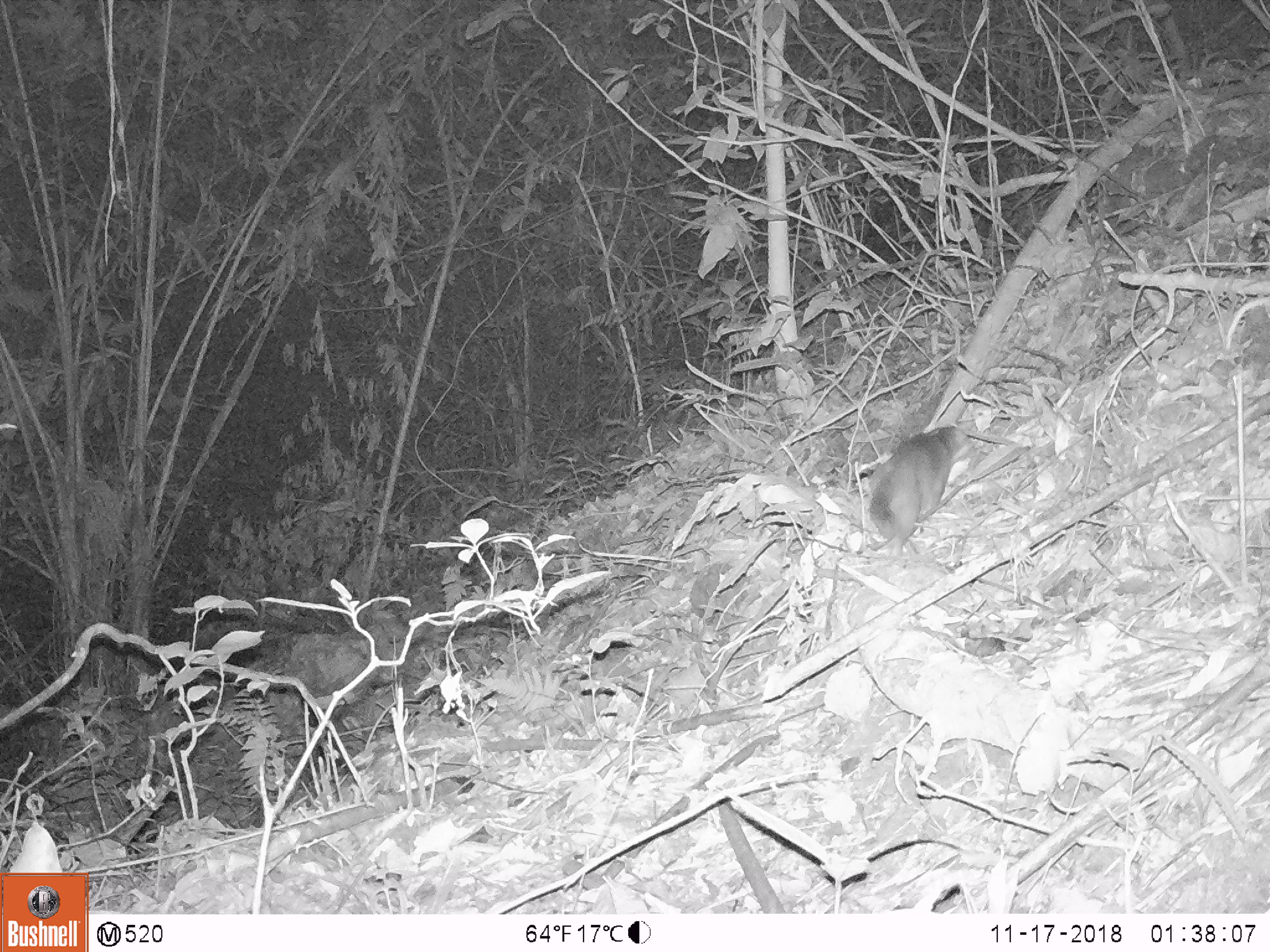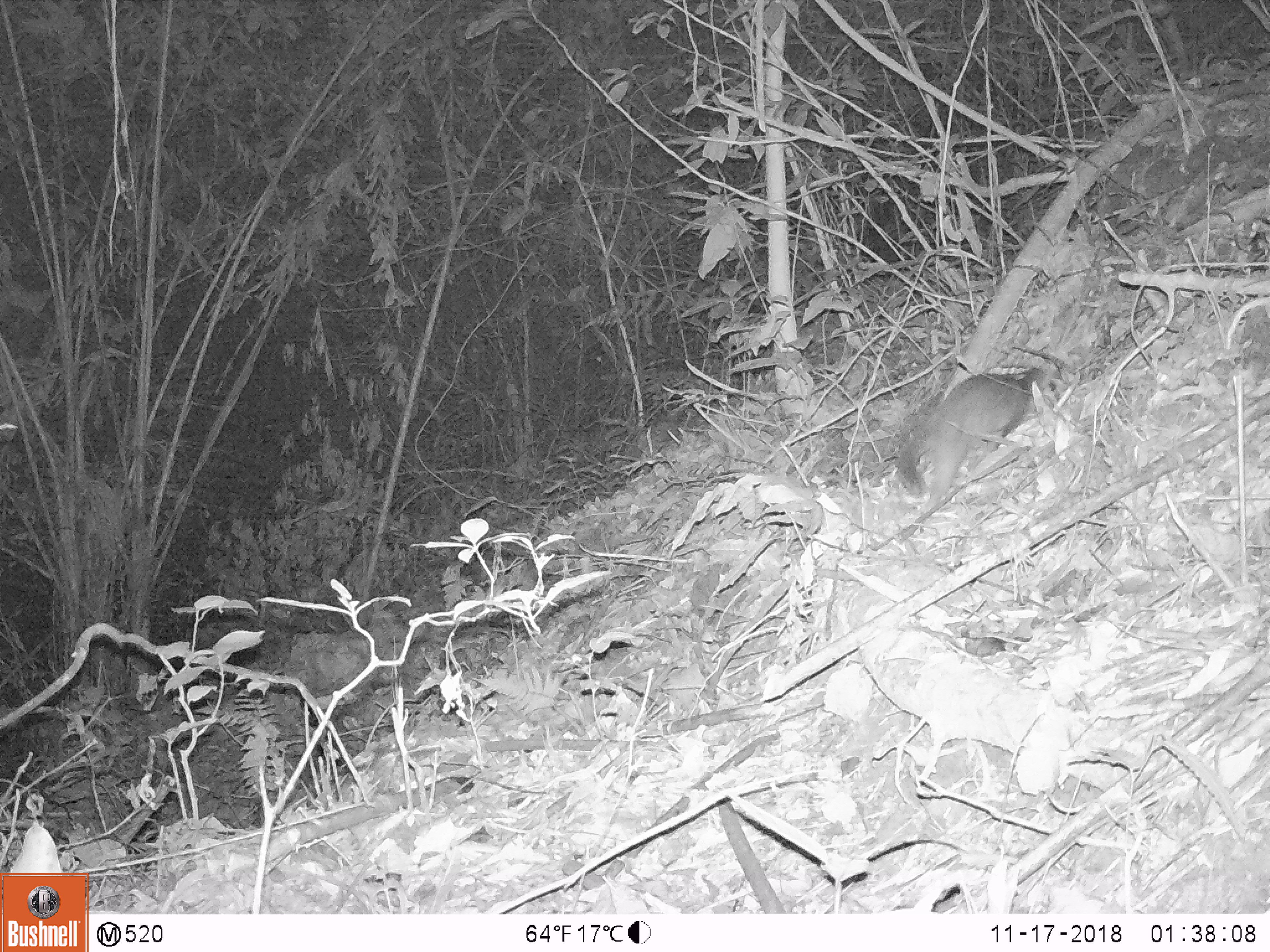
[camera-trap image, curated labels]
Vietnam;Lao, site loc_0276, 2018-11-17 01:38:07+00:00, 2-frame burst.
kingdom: Animalia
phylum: Chordata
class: Mammalia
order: Carnivora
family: Mustelidae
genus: Melogale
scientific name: Melogale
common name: ferret badger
Ferret badger (Melogale). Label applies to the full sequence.